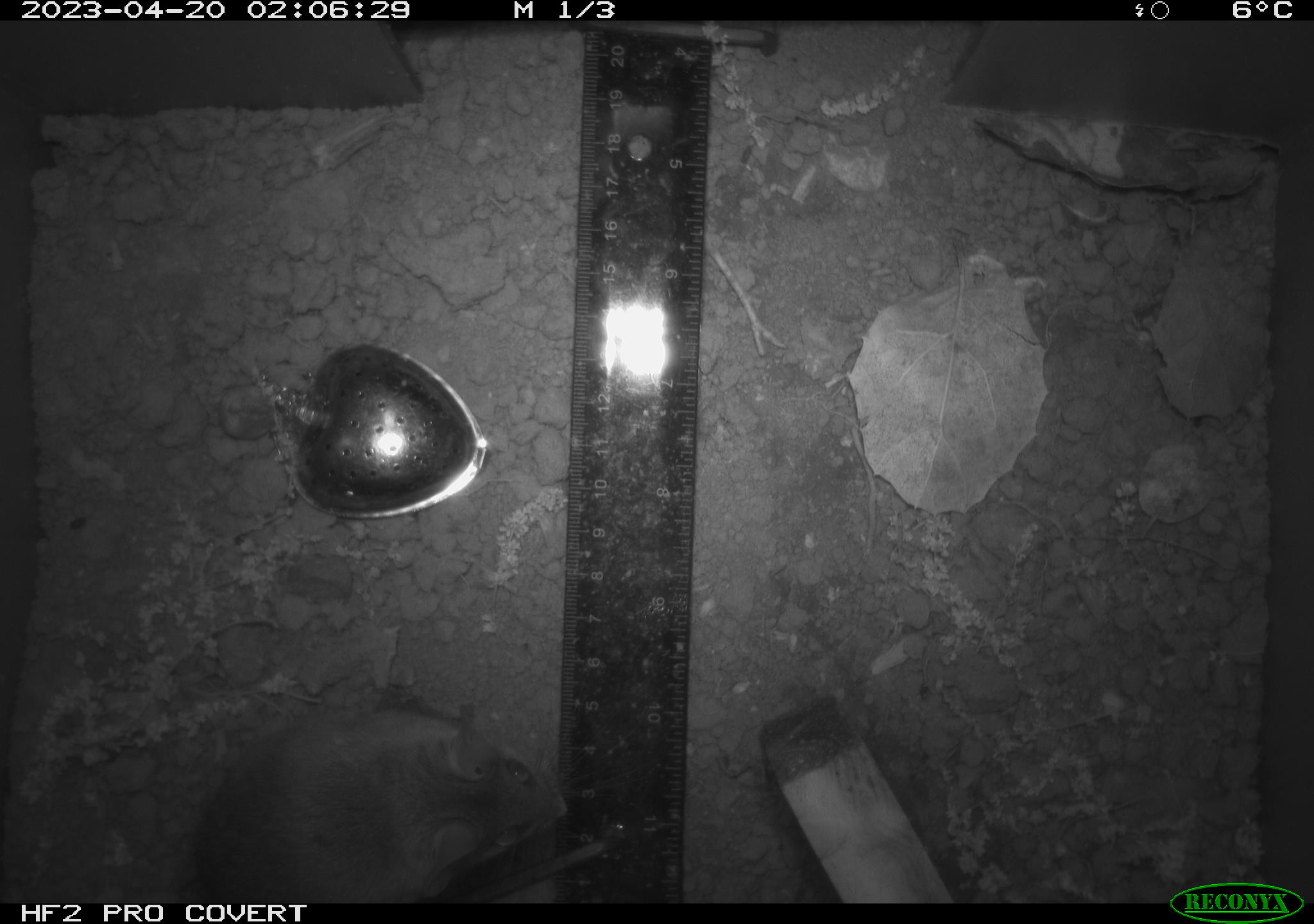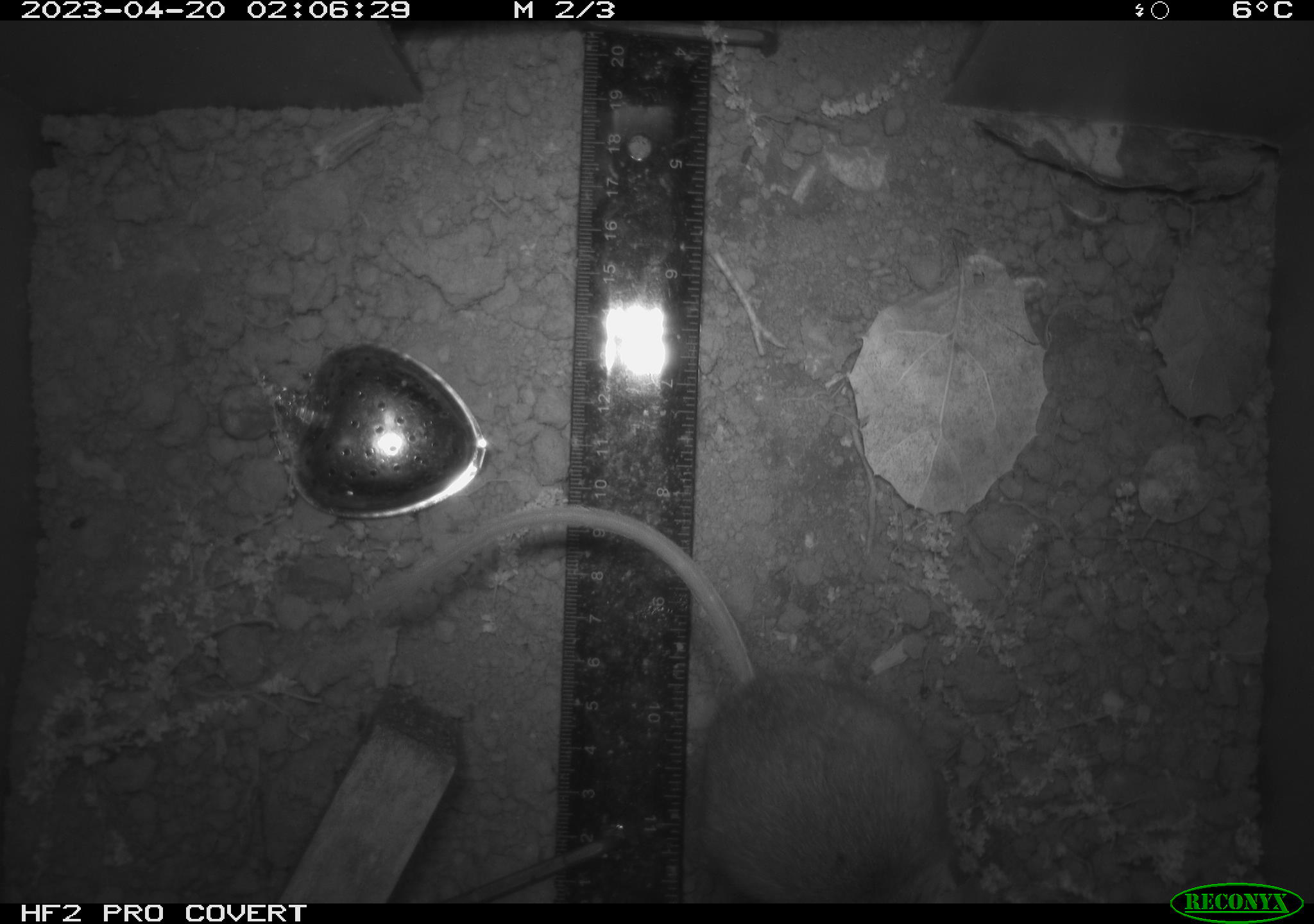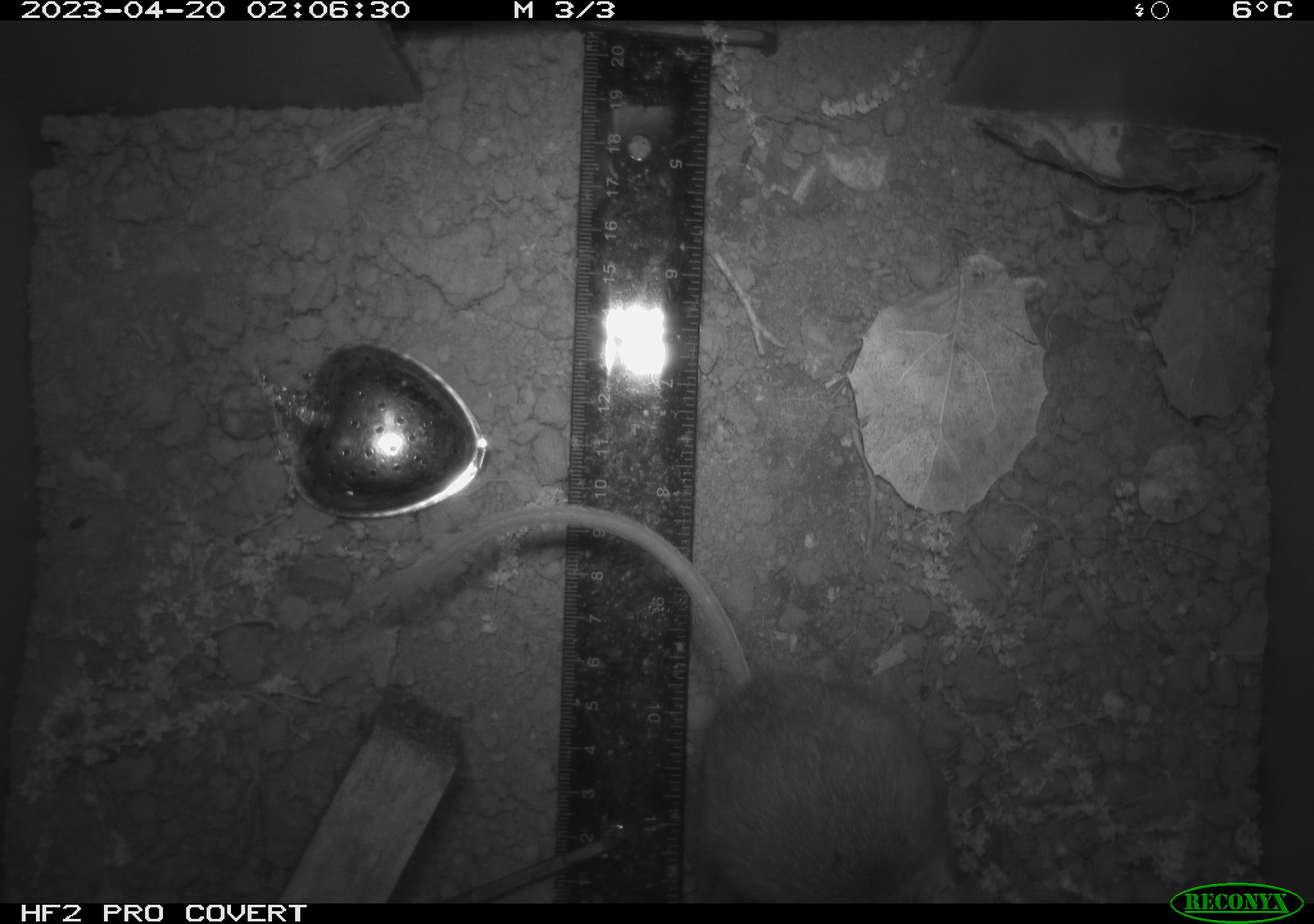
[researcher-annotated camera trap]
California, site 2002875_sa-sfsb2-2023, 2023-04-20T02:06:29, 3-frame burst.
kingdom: Animalia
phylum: Chordata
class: Mammalia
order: Rodentia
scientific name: Rodentia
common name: mouse species